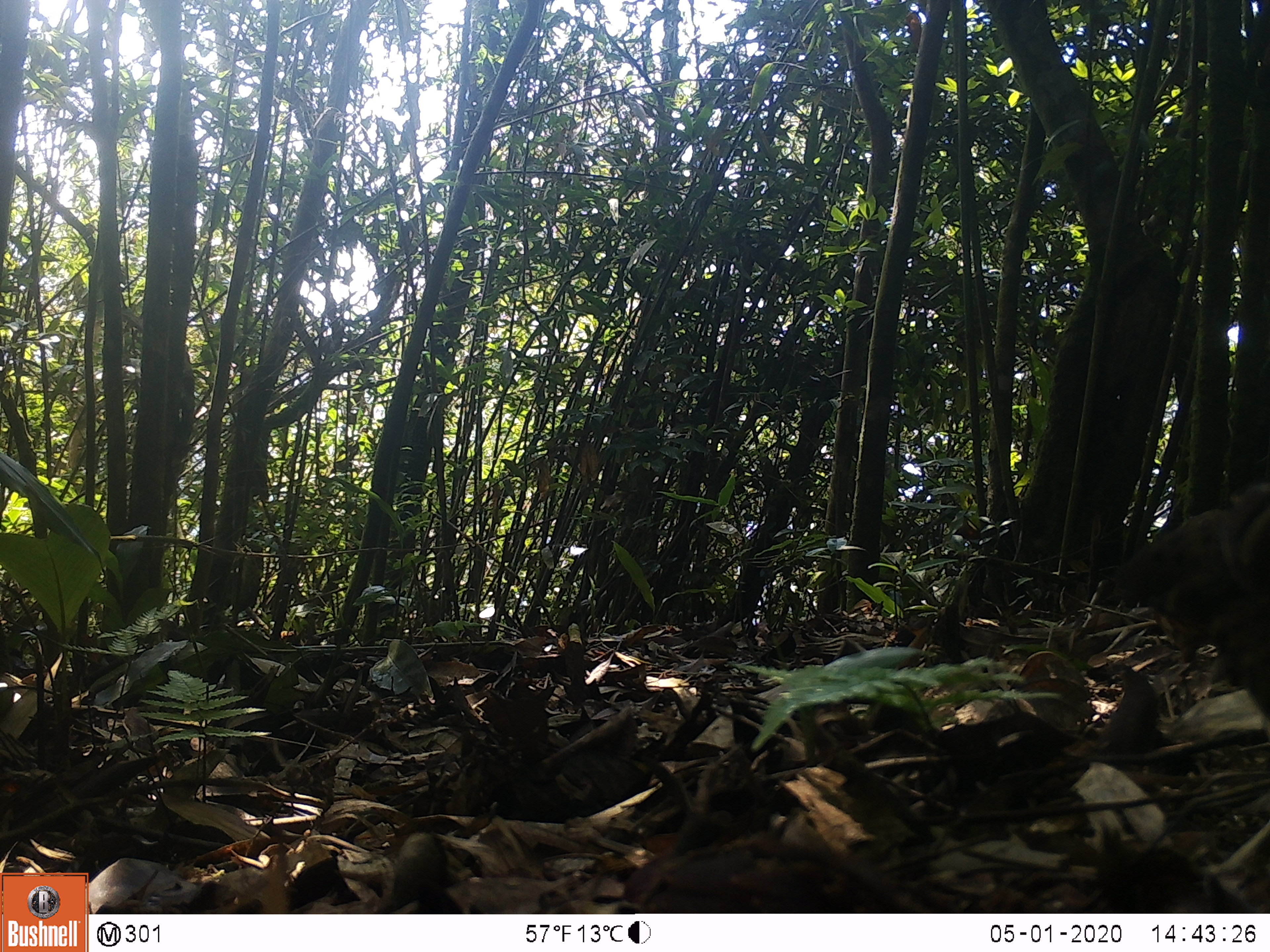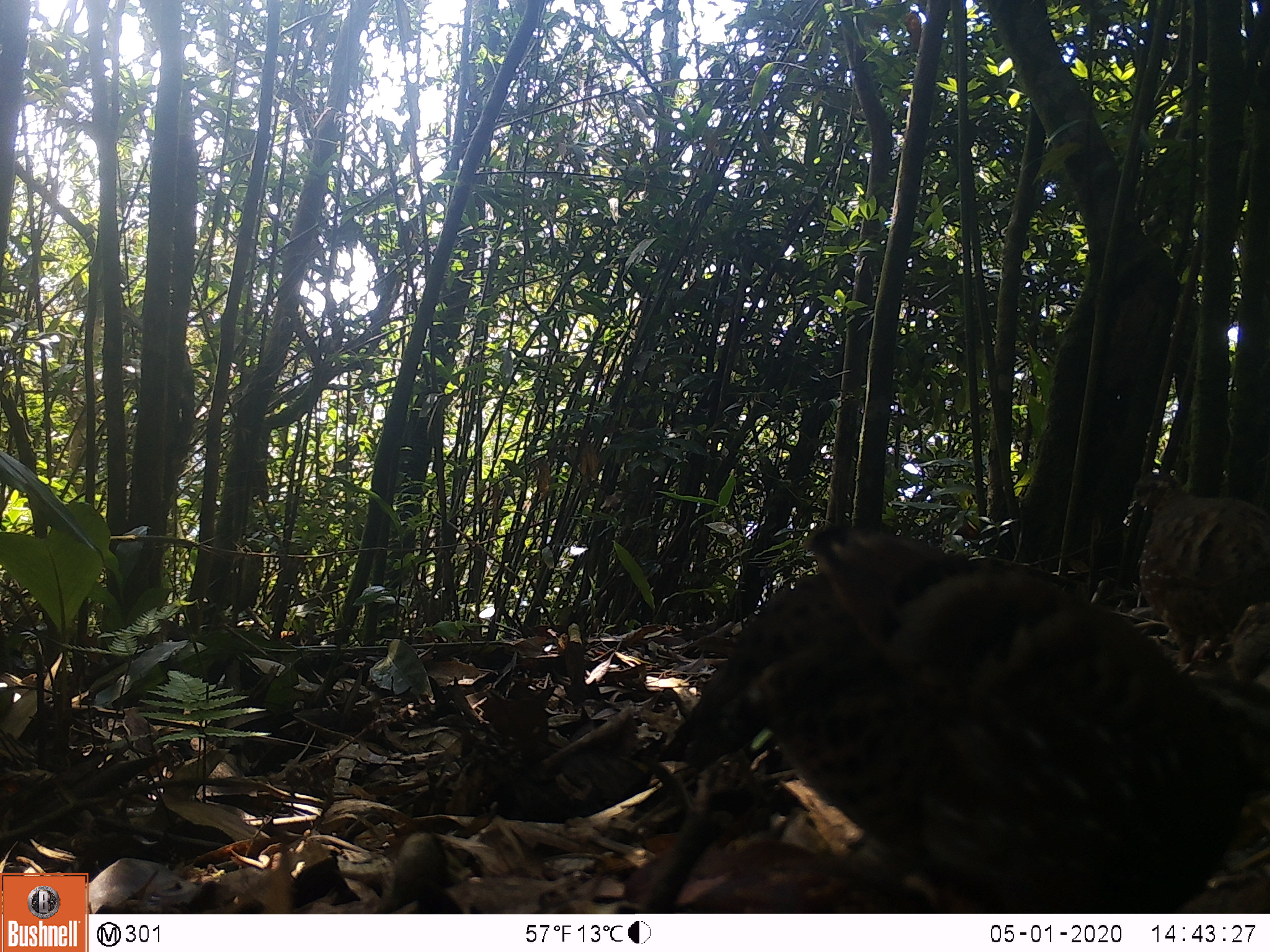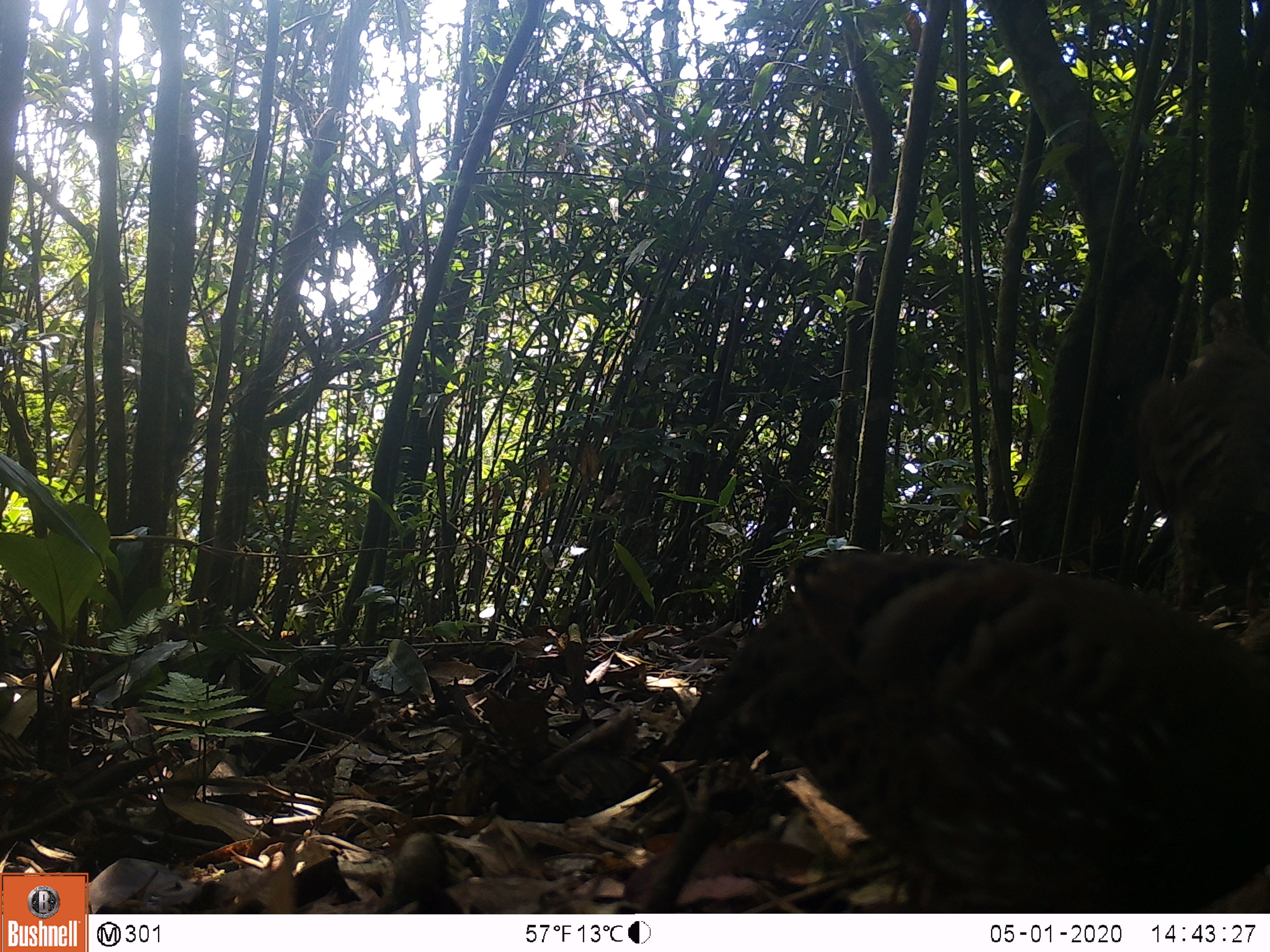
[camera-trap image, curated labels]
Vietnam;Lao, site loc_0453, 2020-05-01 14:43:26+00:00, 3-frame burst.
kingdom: Animalia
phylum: Chordata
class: Aves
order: Galliformes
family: Phasianidae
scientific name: Phasianidae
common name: partridge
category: unidentified partridge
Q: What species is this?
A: Unidentified partridge (partridge) (Phasianidae).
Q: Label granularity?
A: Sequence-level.